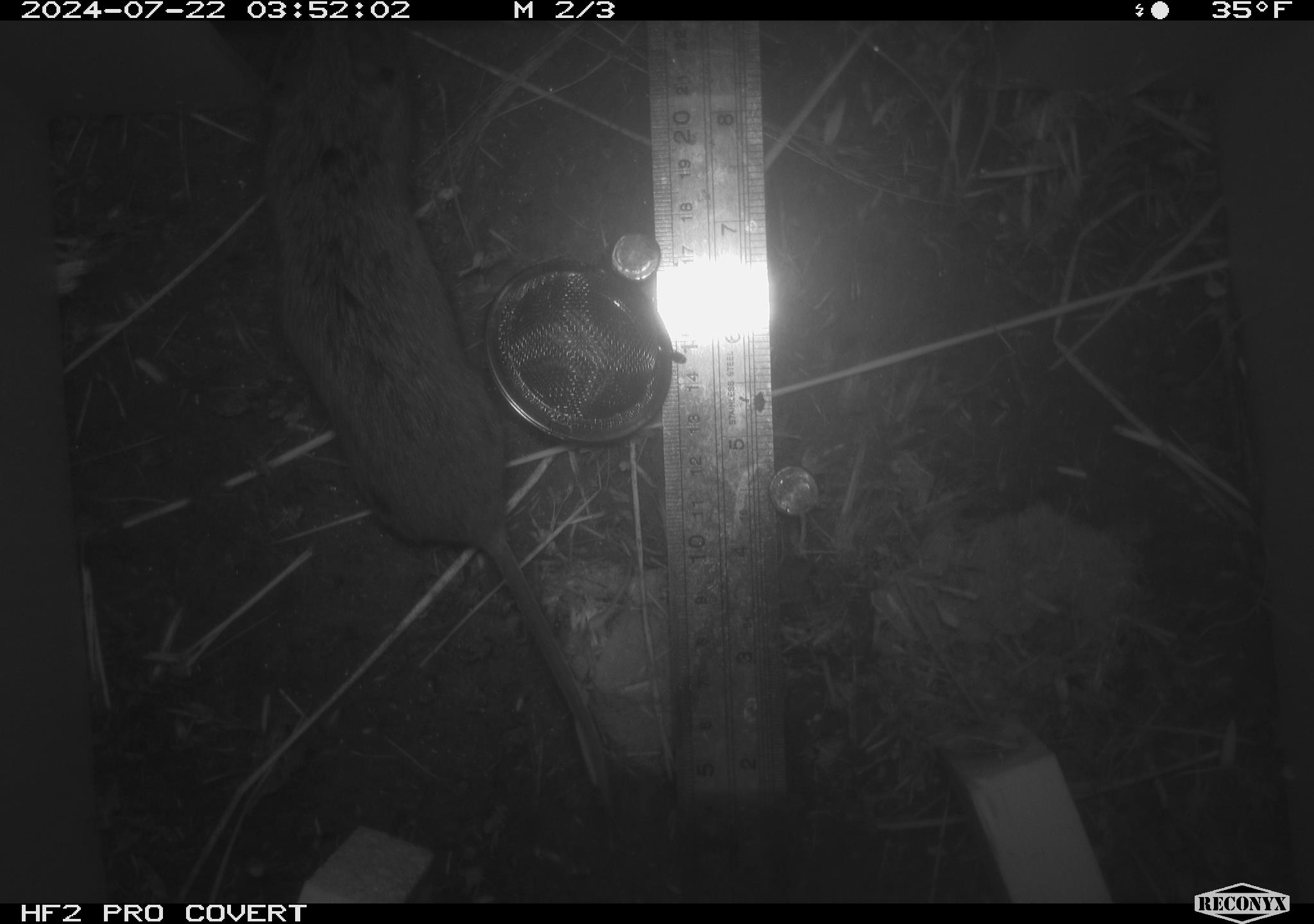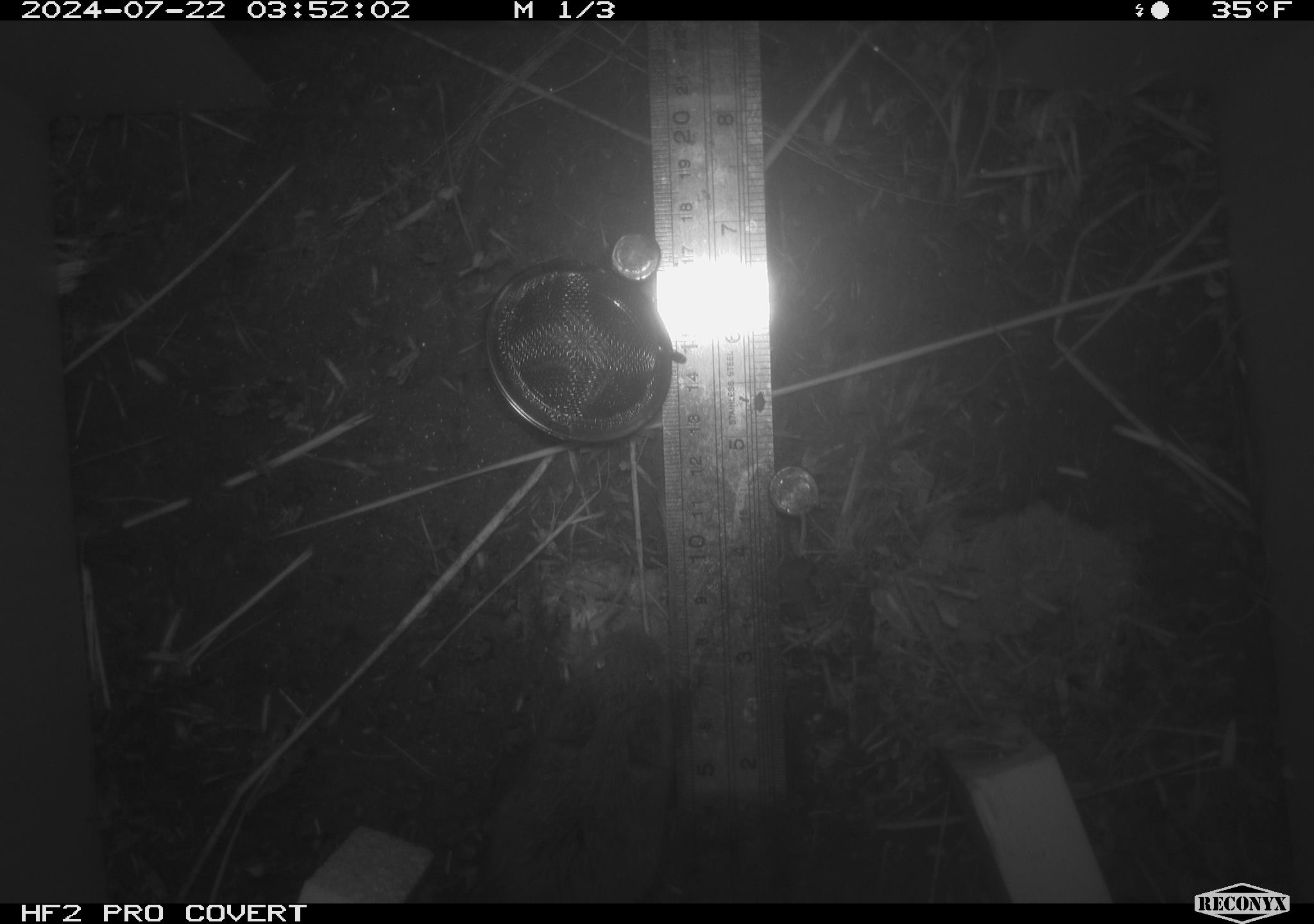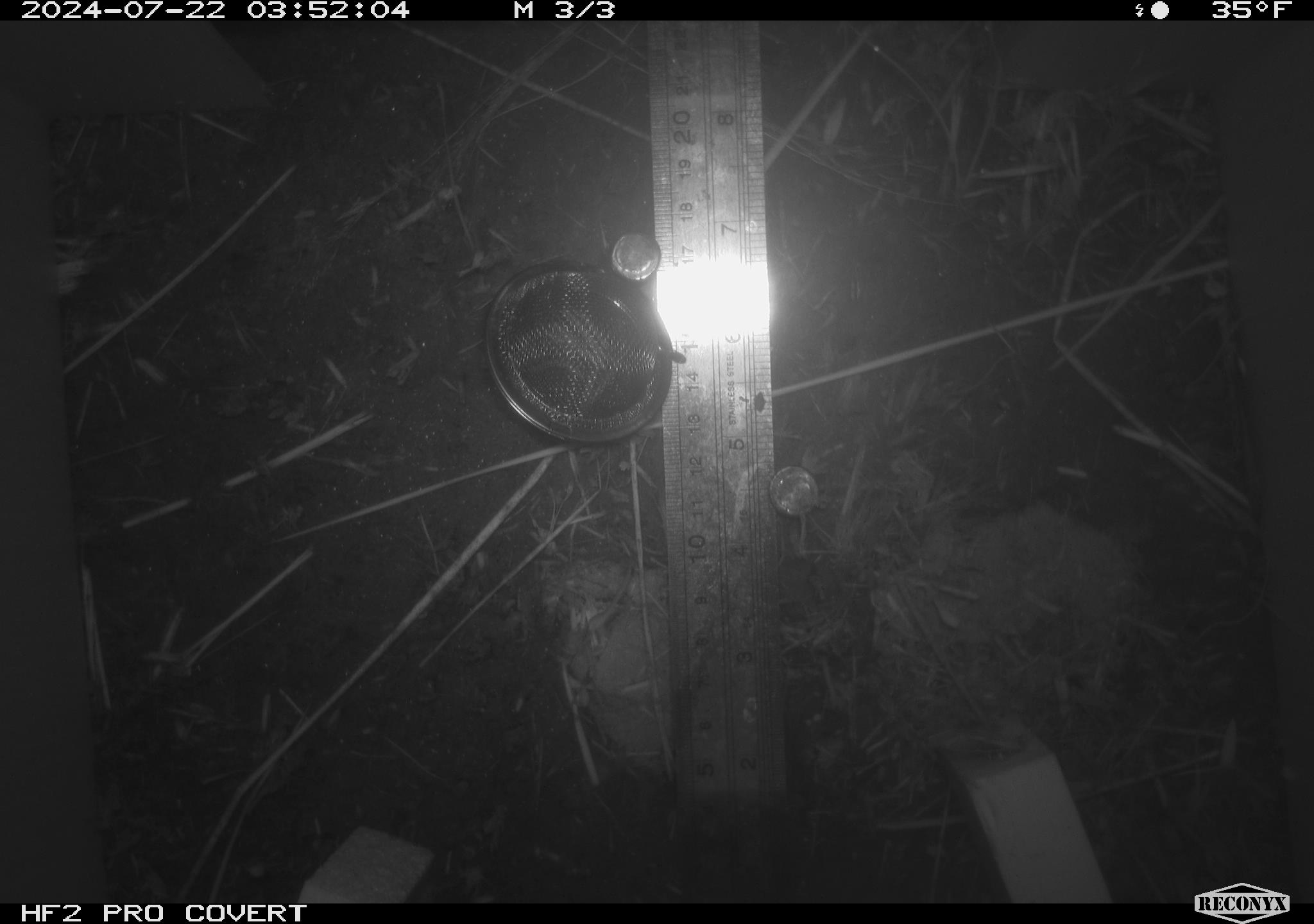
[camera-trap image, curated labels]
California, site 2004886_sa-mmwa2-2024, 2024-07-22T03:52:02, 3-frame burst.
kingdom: Animalia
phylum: Chordata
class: Mammalia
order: Rodentia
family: Cricetidae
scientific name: Arvicolinae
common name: voles, lemmings, and muskrats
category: arvicolinae subfamily